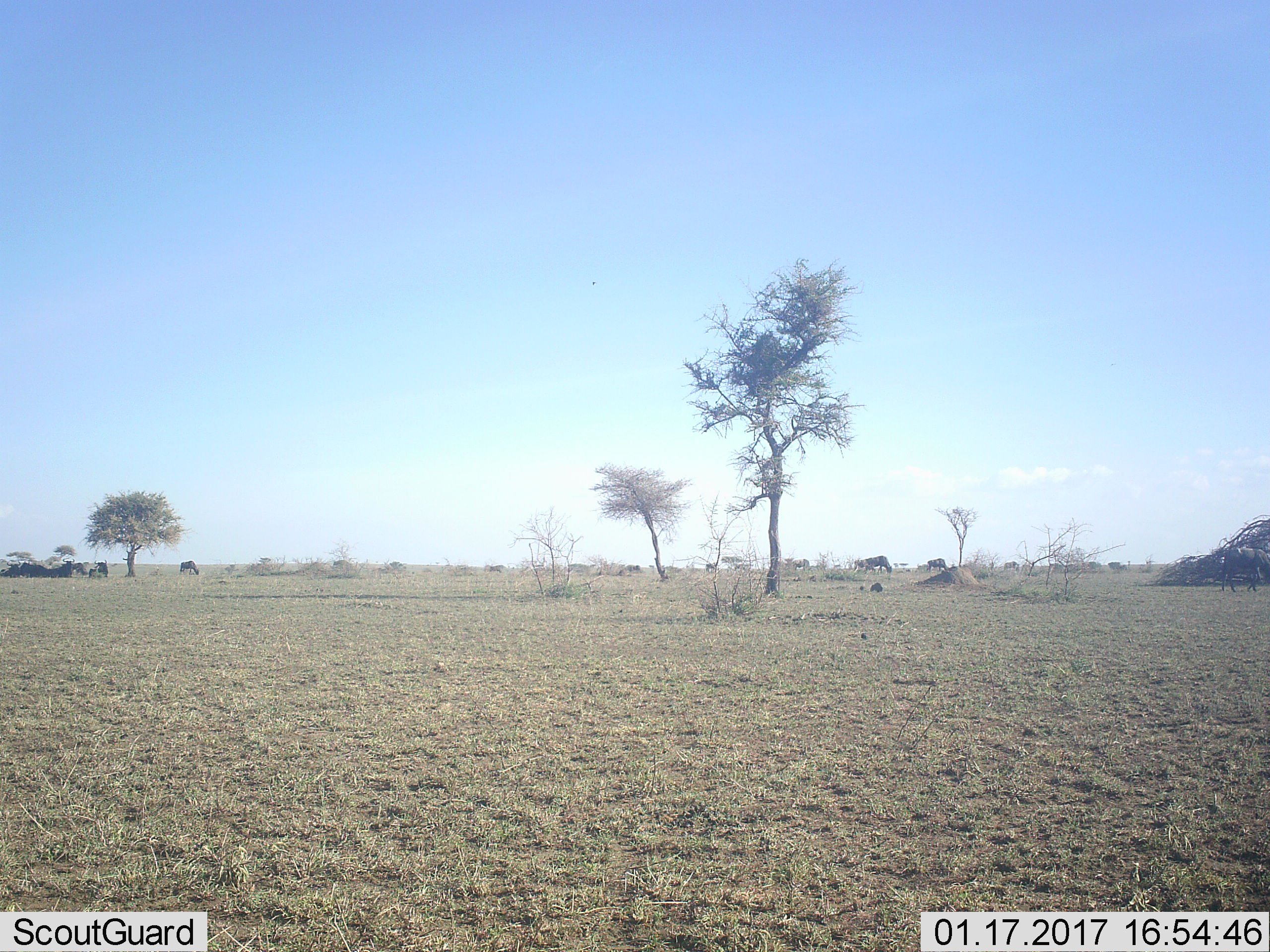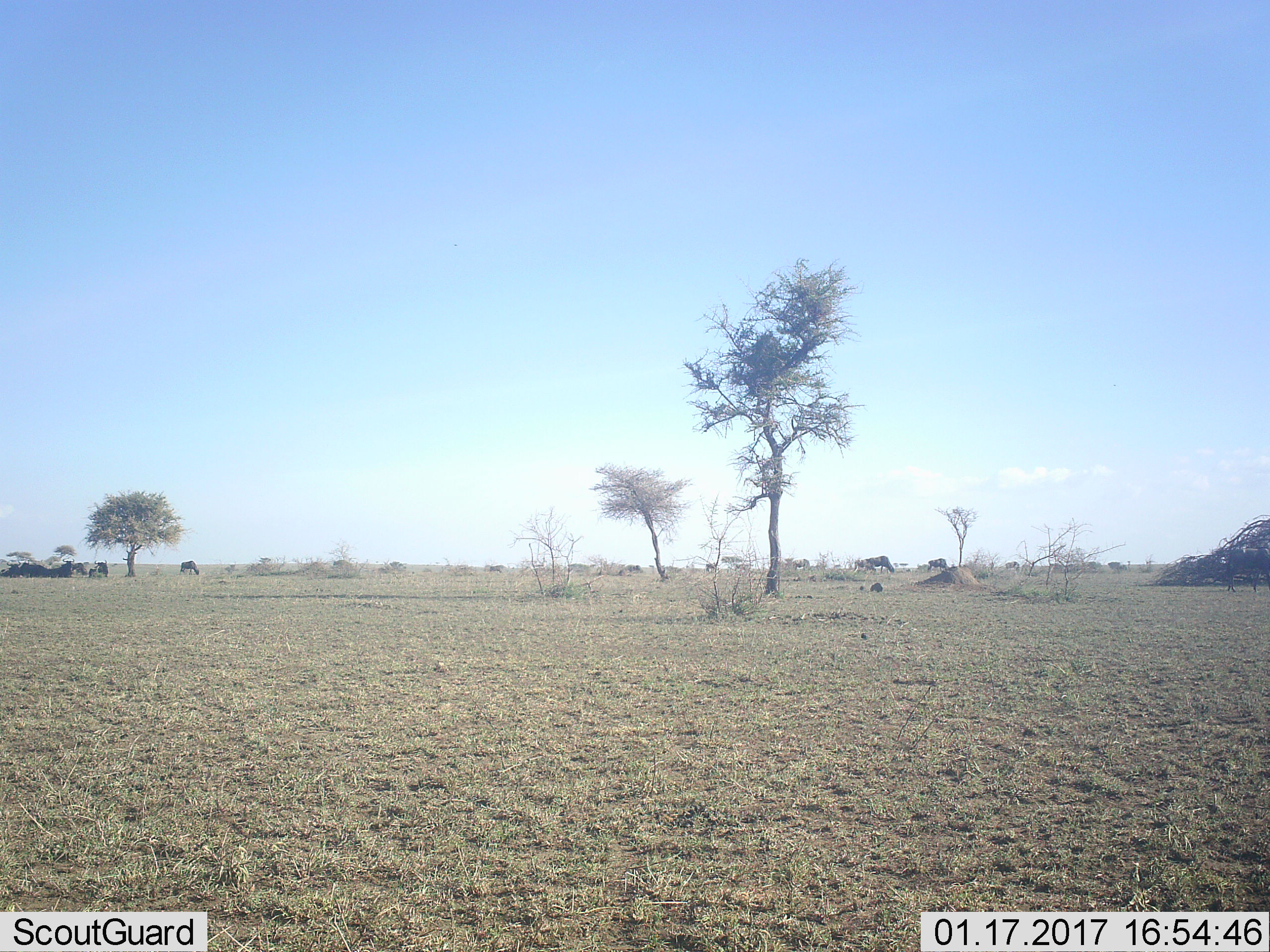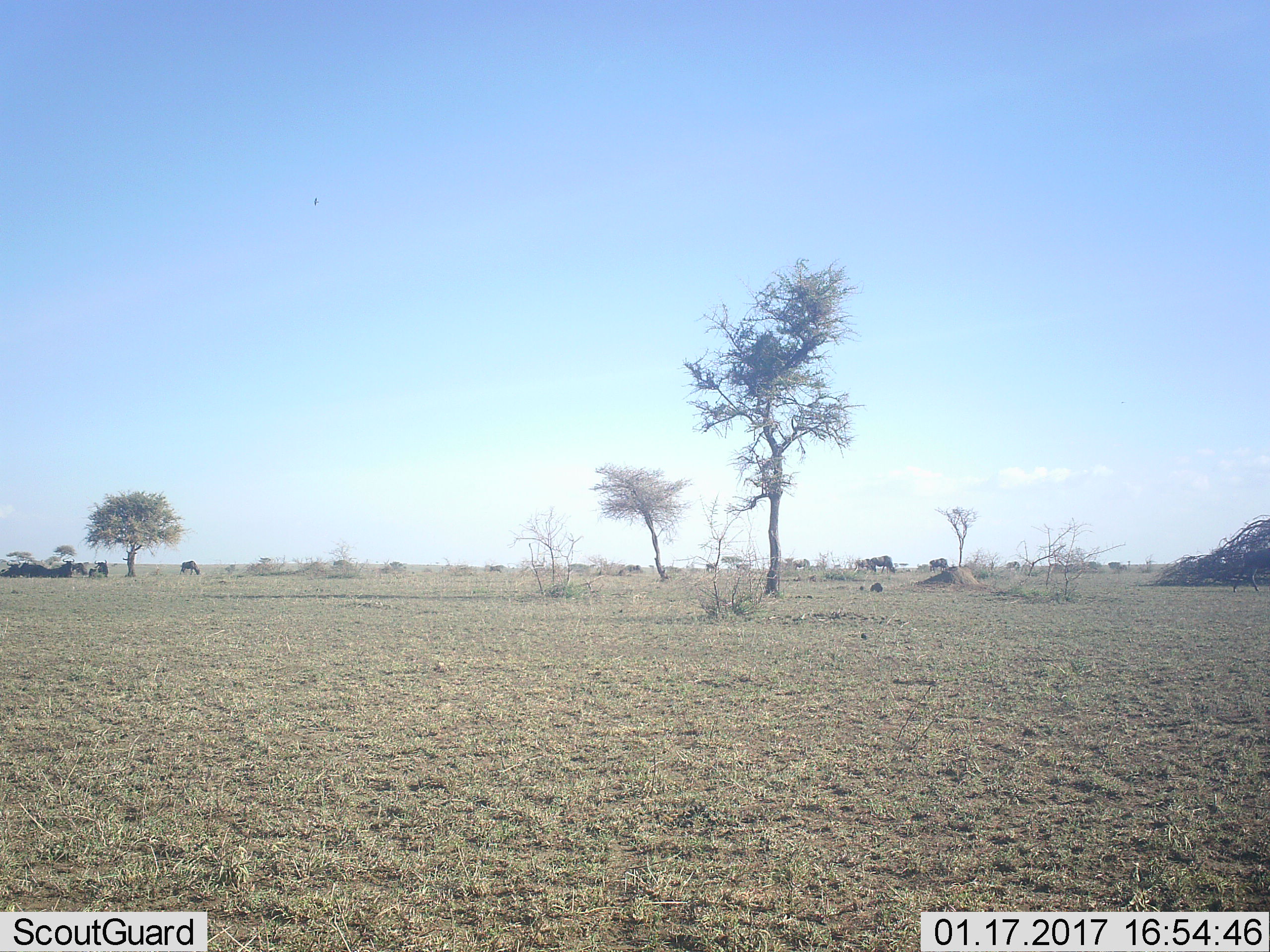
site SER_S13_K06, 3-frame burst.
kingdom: Animalia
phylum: Chordata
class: Mammalia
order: Artiodactyla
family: Bovidae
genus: Connochaetes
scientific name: Connochaetes taurinus taurinus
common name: blue wildebeest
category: wildebeestblue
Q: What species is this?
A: Wildebeestblue (blue wildebeest) (Connochaetes taurinus taurinus).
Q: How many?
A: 11-50.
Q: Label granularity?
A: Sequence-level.